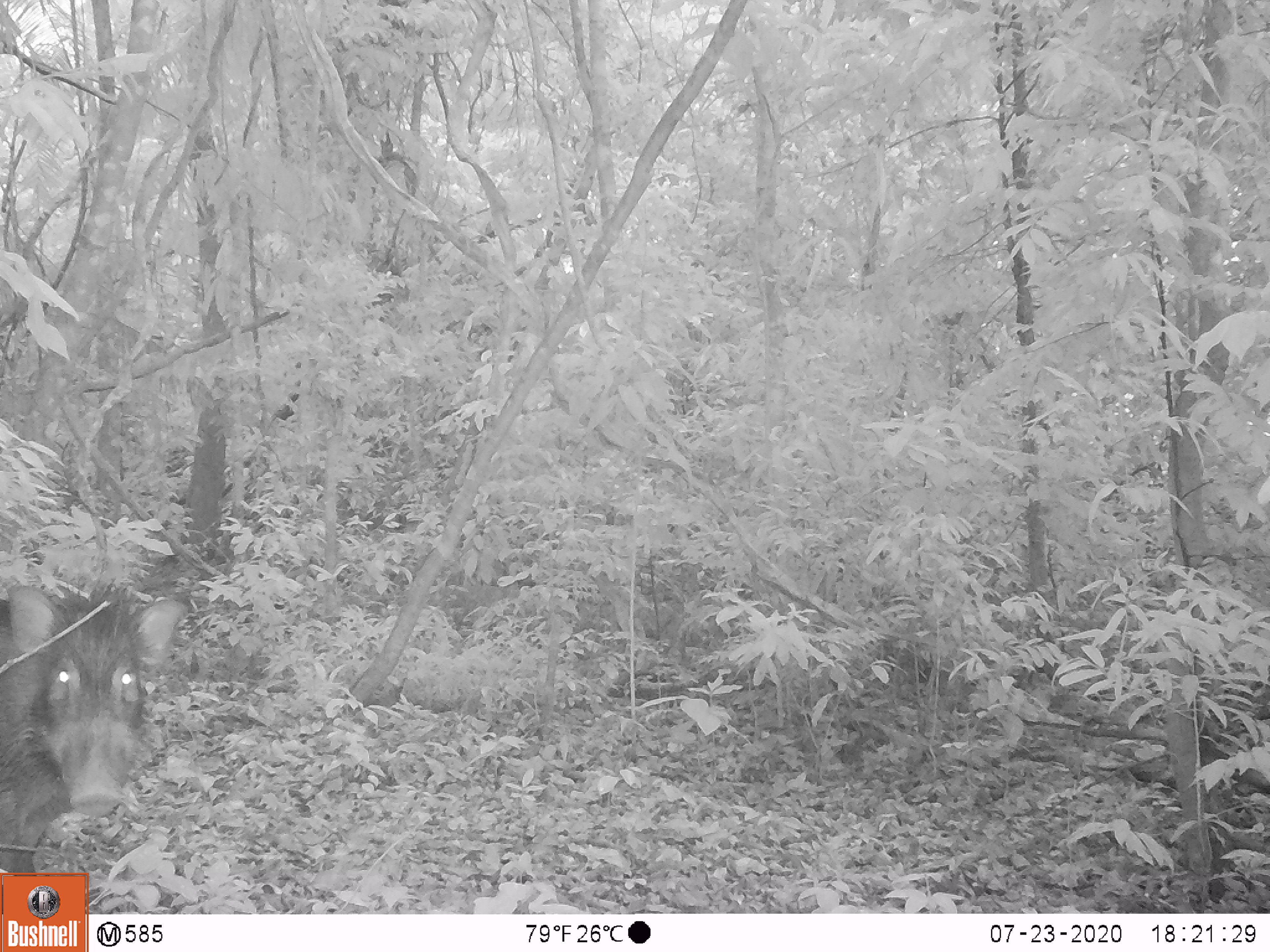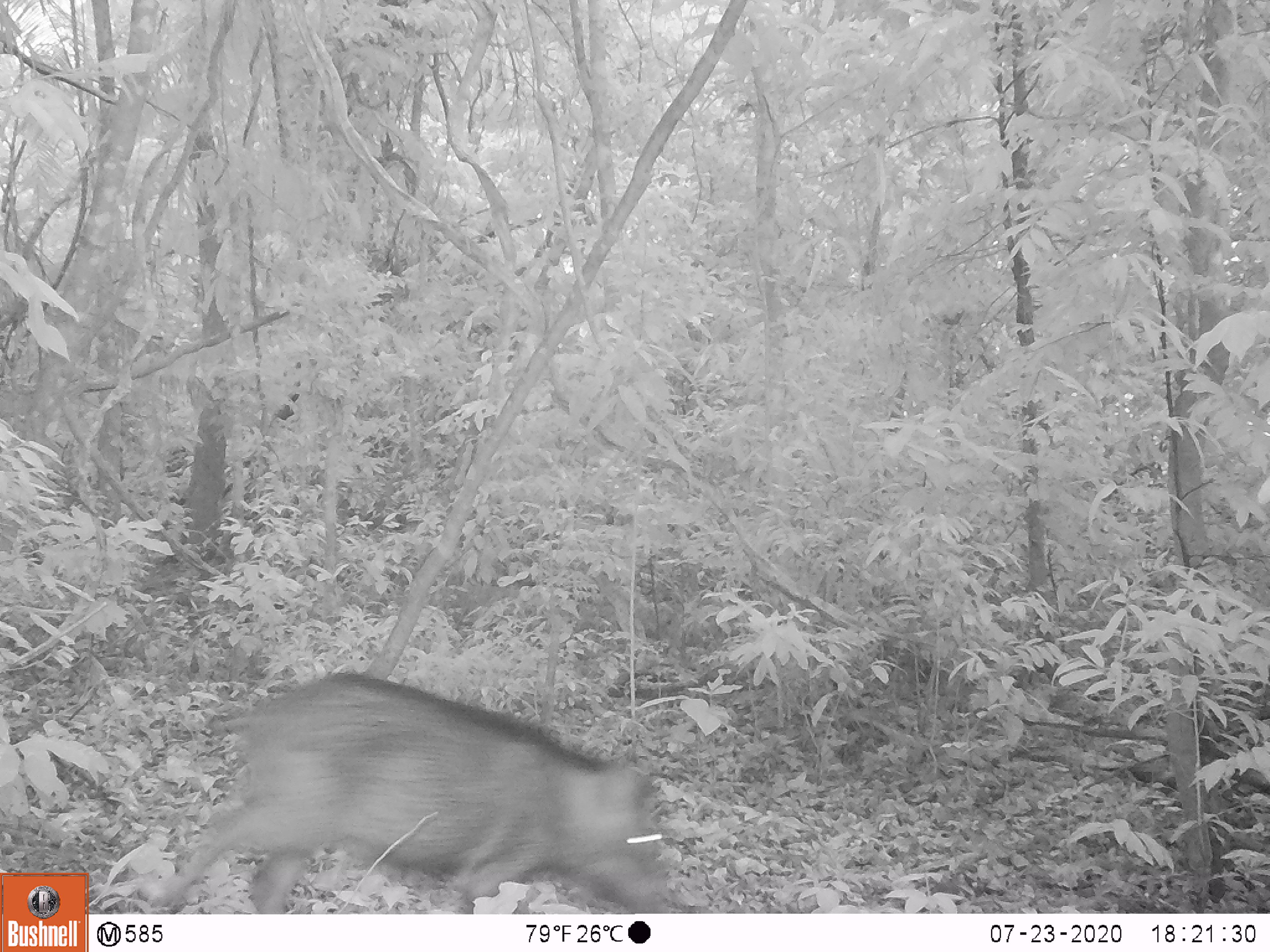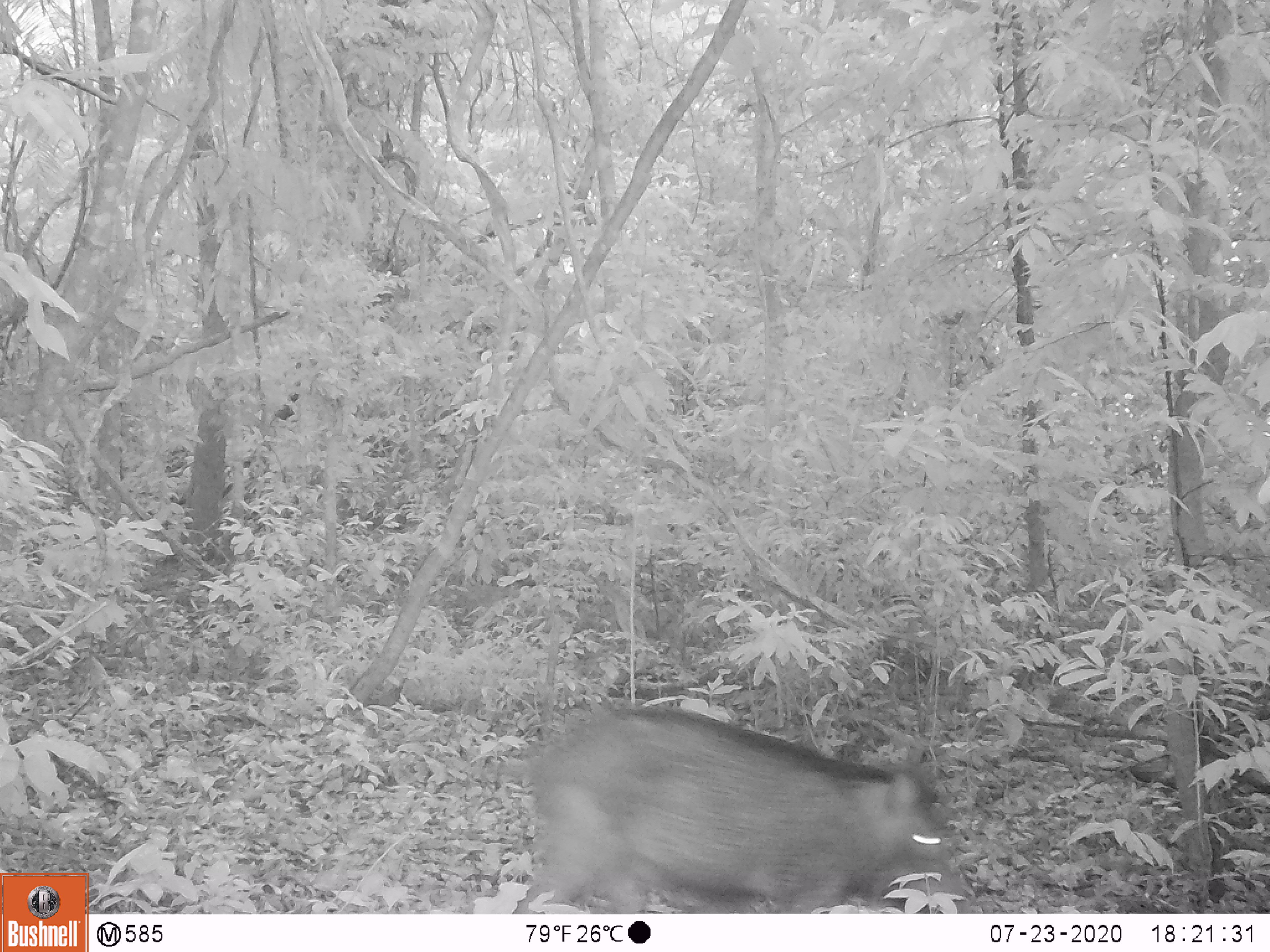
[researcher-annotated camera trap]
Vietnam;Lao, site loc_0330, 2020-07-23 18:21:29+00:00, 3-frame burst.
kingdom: Animalia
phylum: Chordata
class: Mammalia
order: Artiodactyla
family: Suidae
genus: Sus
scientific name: Sus scrofa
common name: eurasian wild pig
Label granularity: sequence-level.